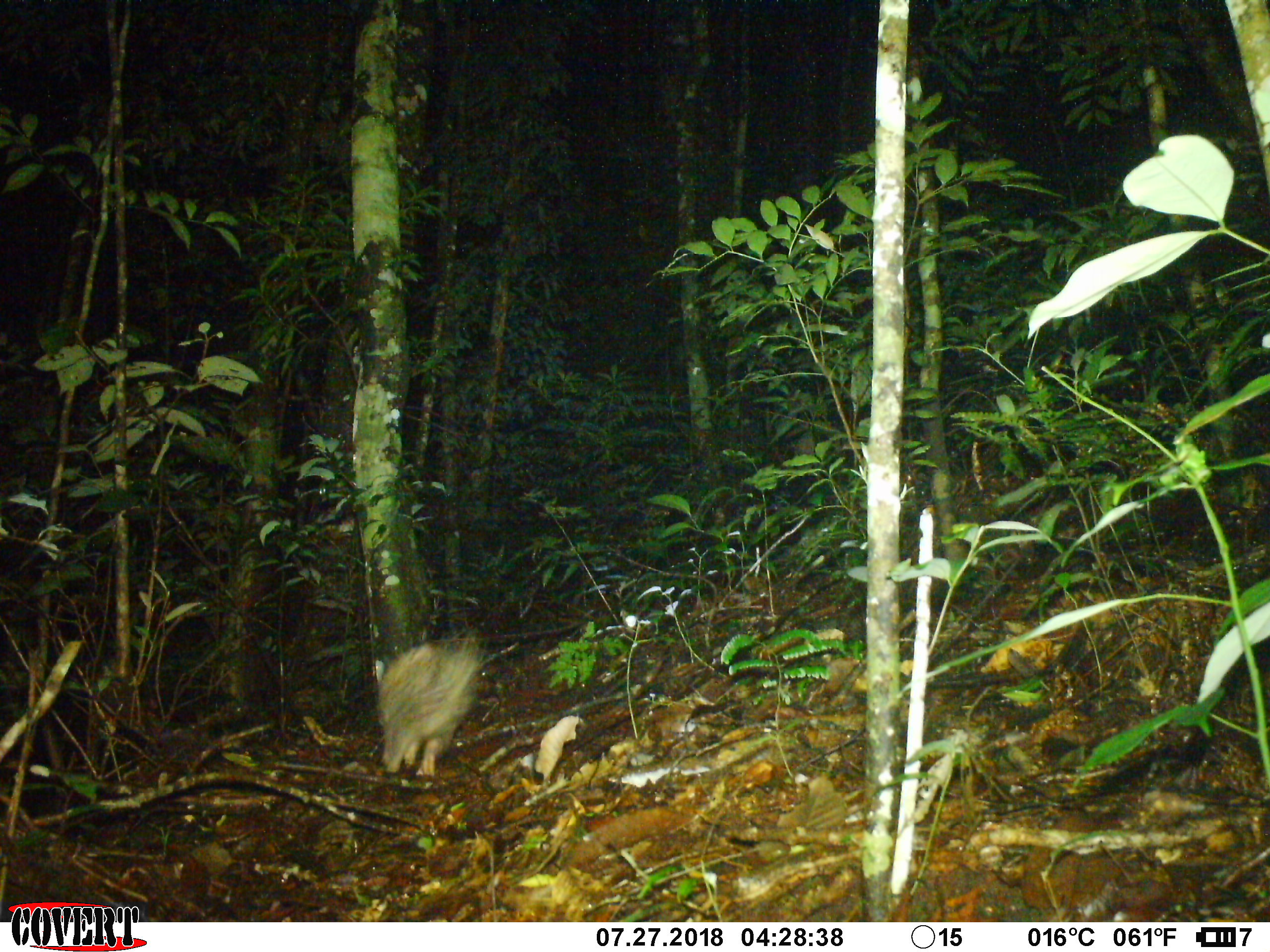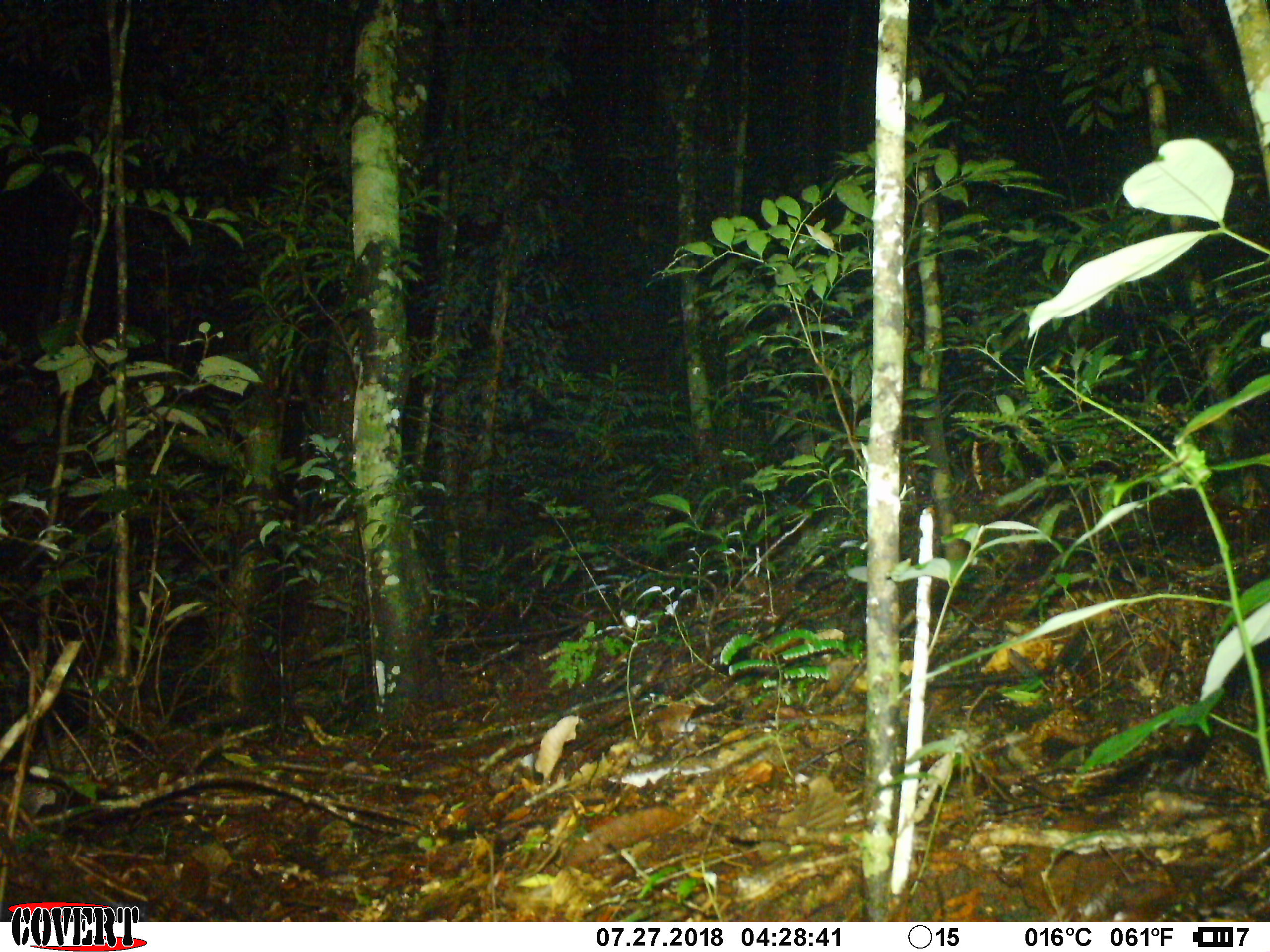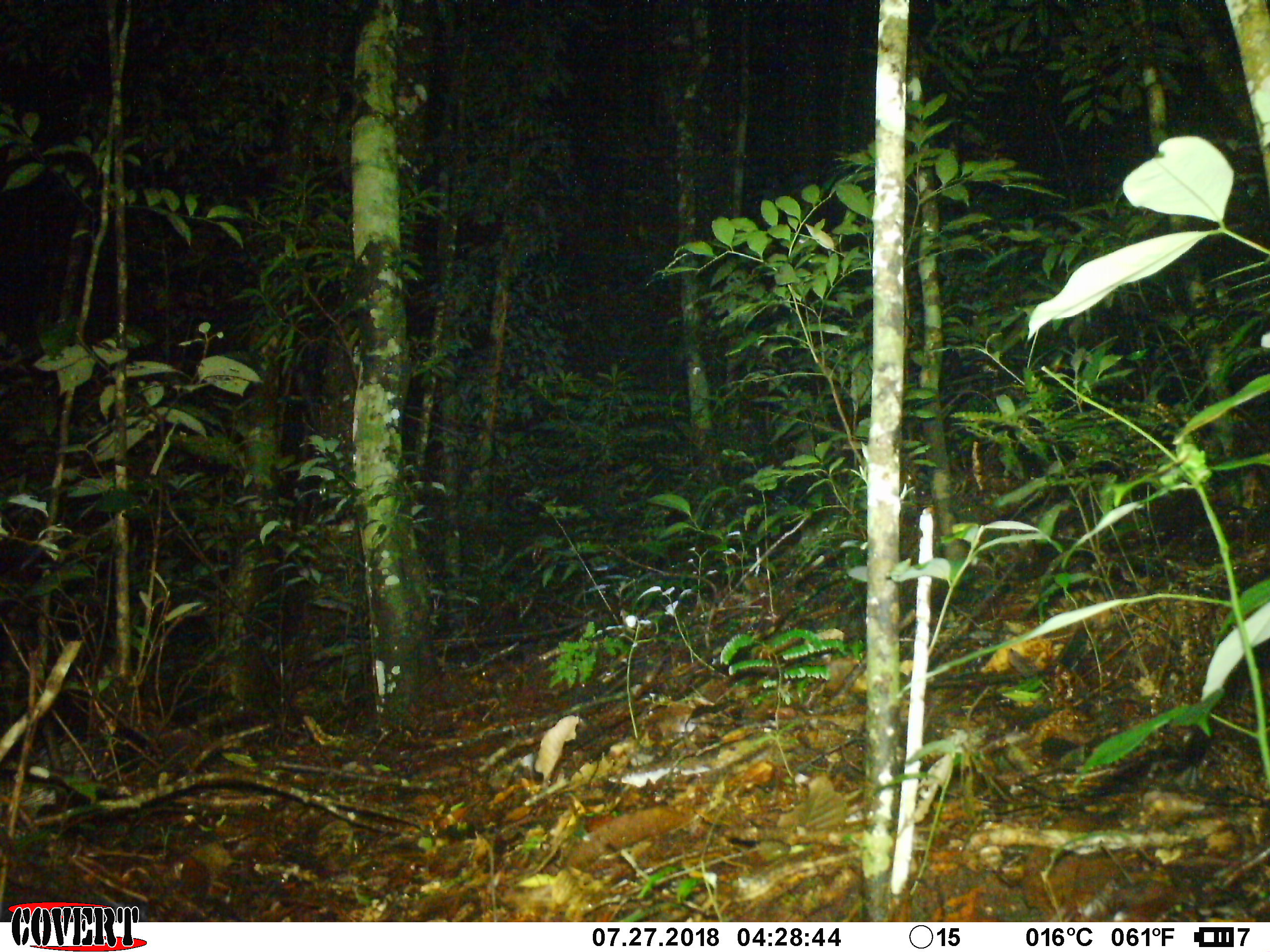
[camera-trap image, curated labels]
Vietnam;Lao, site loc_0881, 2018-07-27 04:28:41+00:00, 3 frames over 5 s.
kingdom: Animalia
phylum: Chordata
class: Mammalia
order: Rodentia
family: Hystricidae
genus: Atherurus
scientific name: Atherurus macrourus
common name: asiatic brush-tailed porcupine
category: asiatic brush tailed porcupine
Asiatic brush tailed porcupine (asiatic brush-tailed porcupine) (Atherurus macrourus). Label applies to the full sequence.